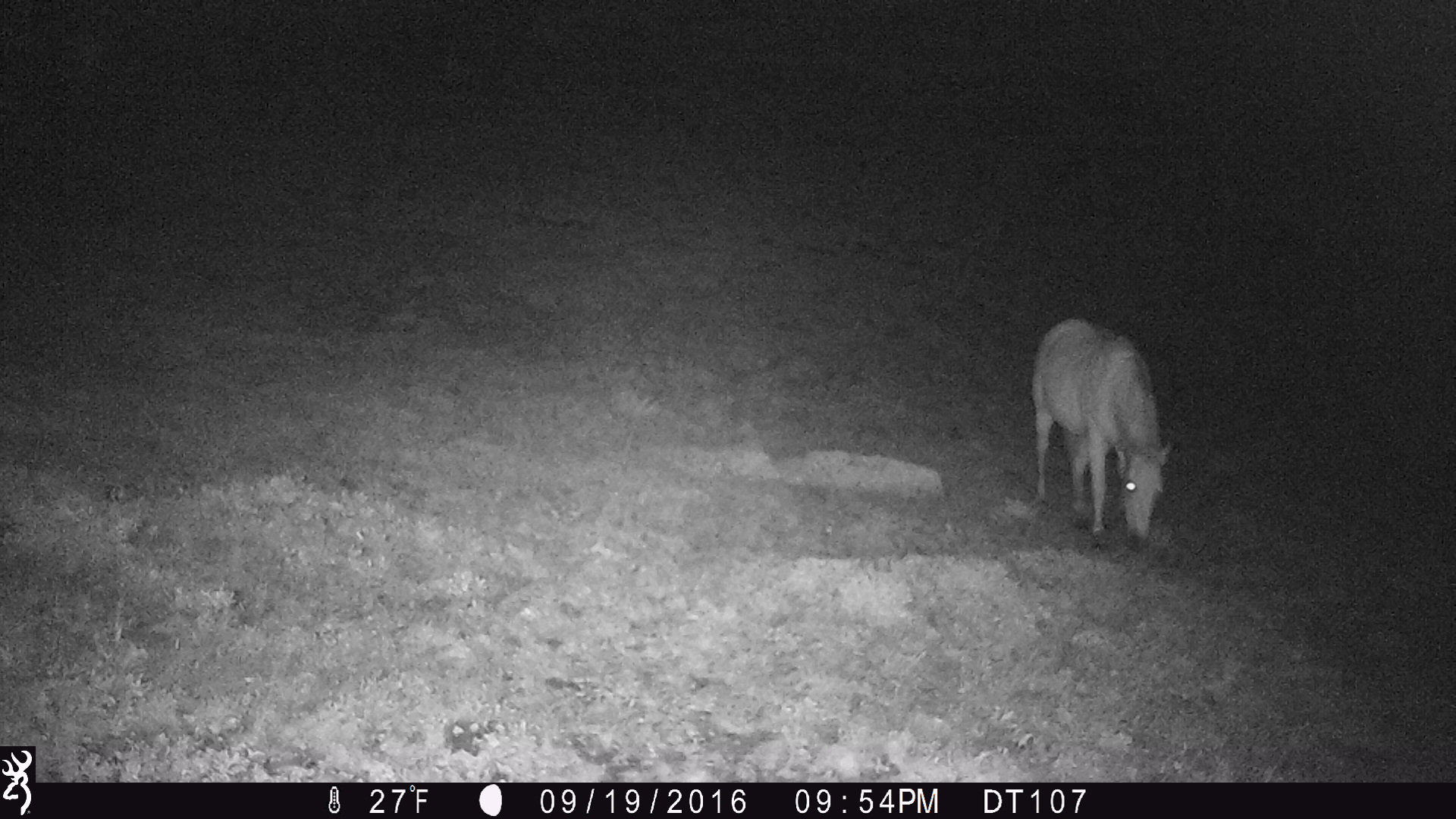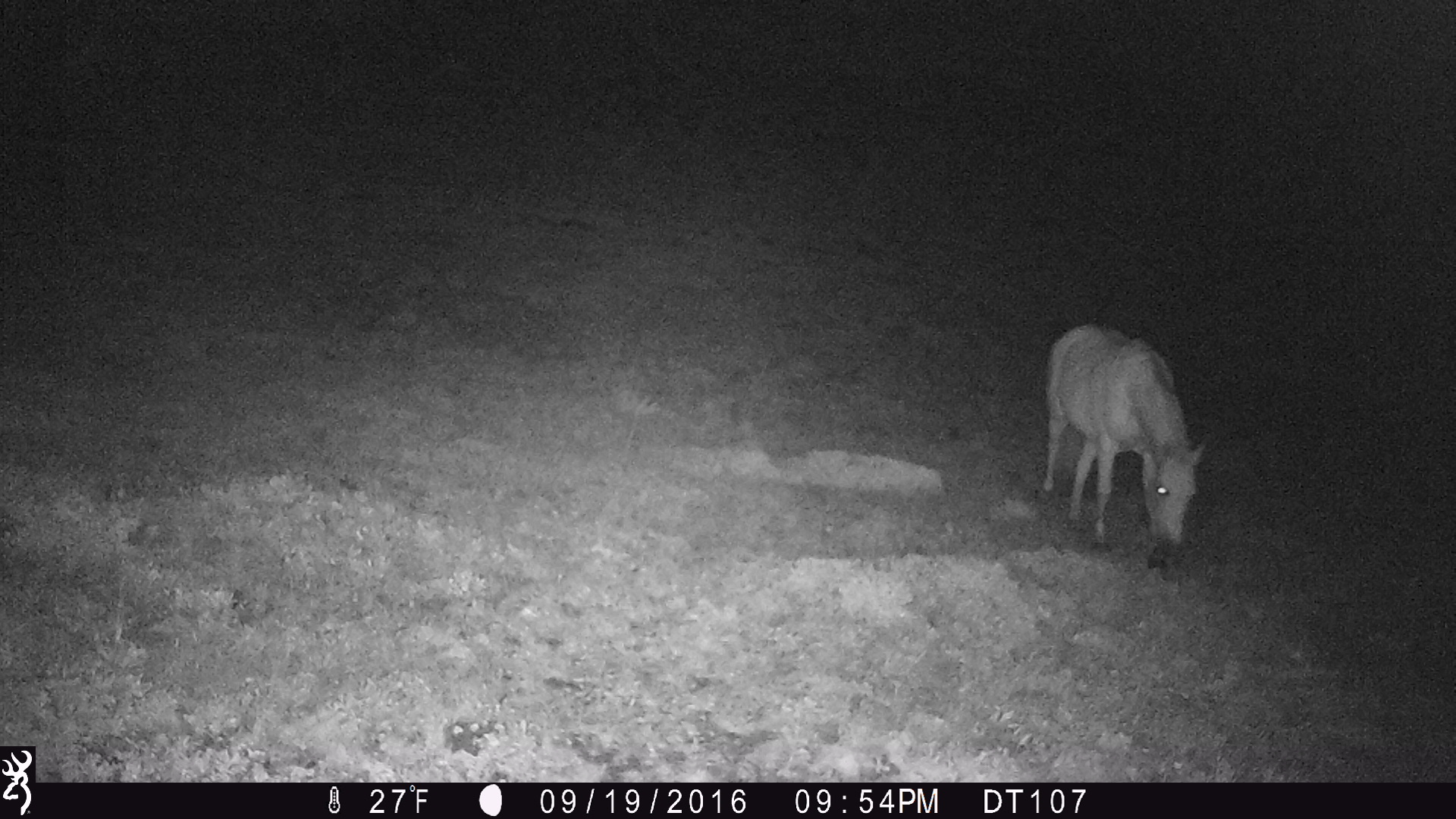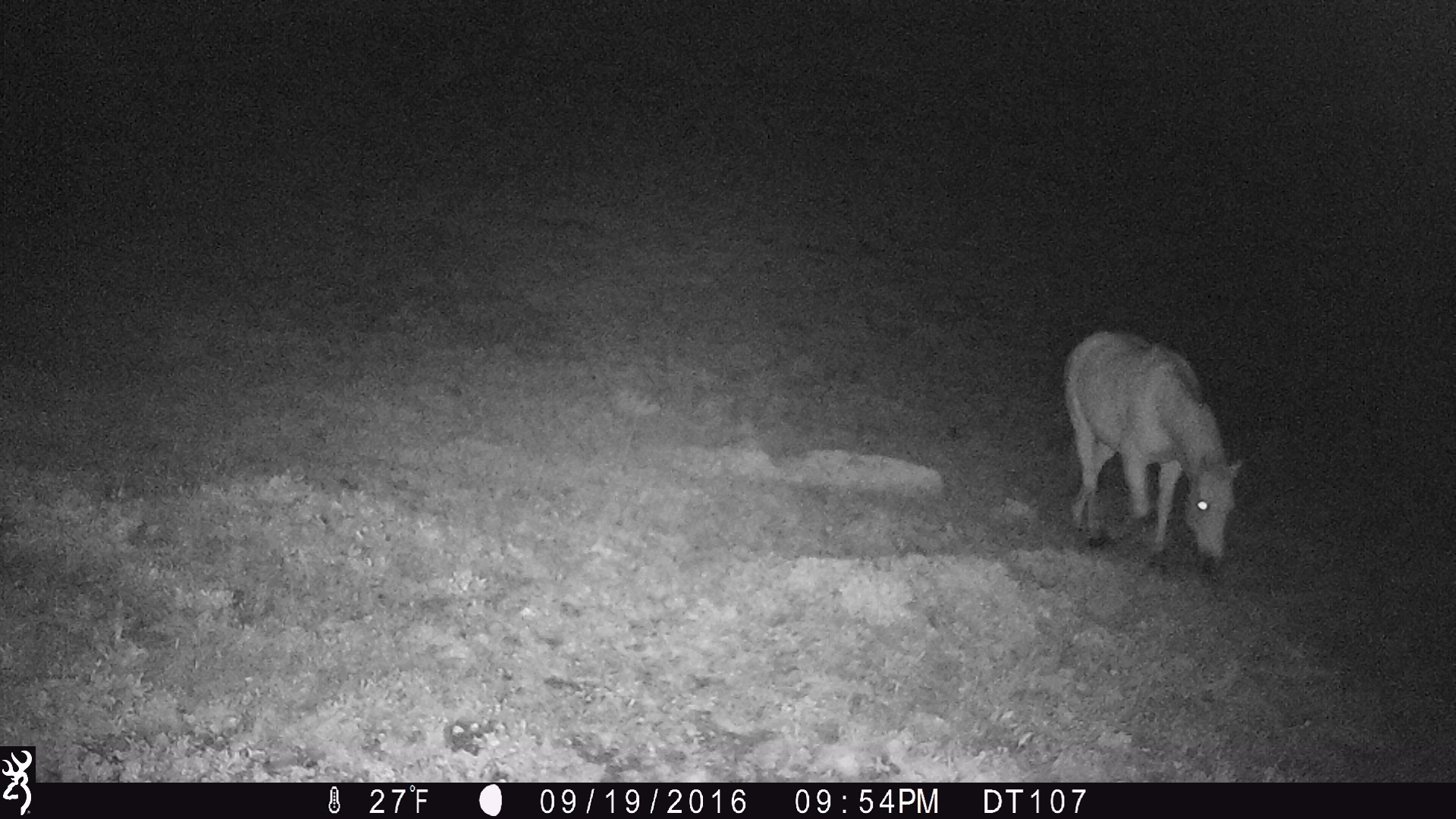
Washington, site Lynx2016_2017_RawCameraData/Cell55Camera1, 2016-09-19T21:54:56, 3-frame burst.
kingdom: Animalia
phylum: Chordata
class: Mammalia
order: Perissodactyla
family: Equidae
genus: Equus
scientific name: Equus caballus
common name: domestic horse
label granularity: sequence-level